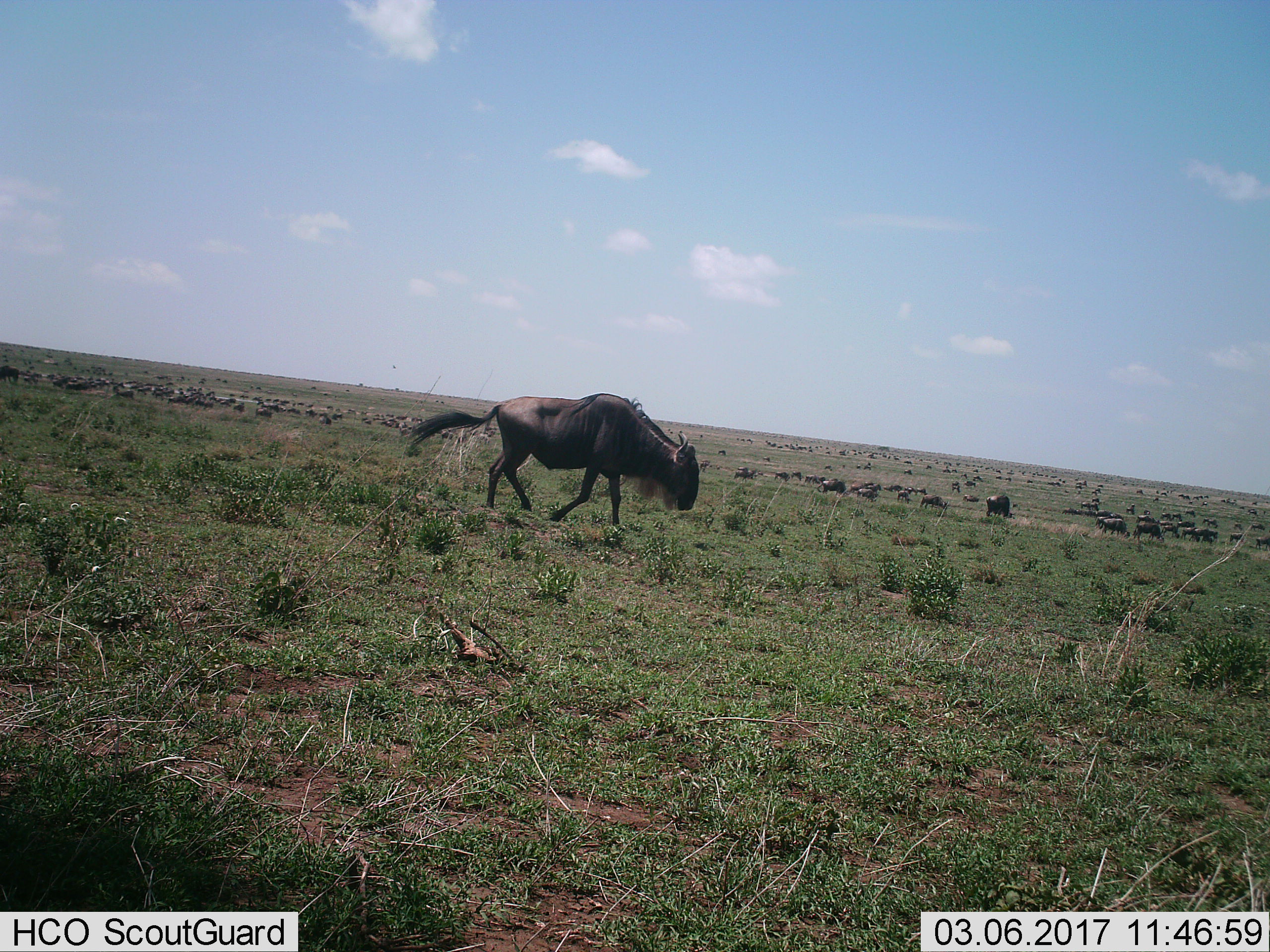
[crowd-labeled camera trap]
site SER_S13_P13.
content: unidentified animal